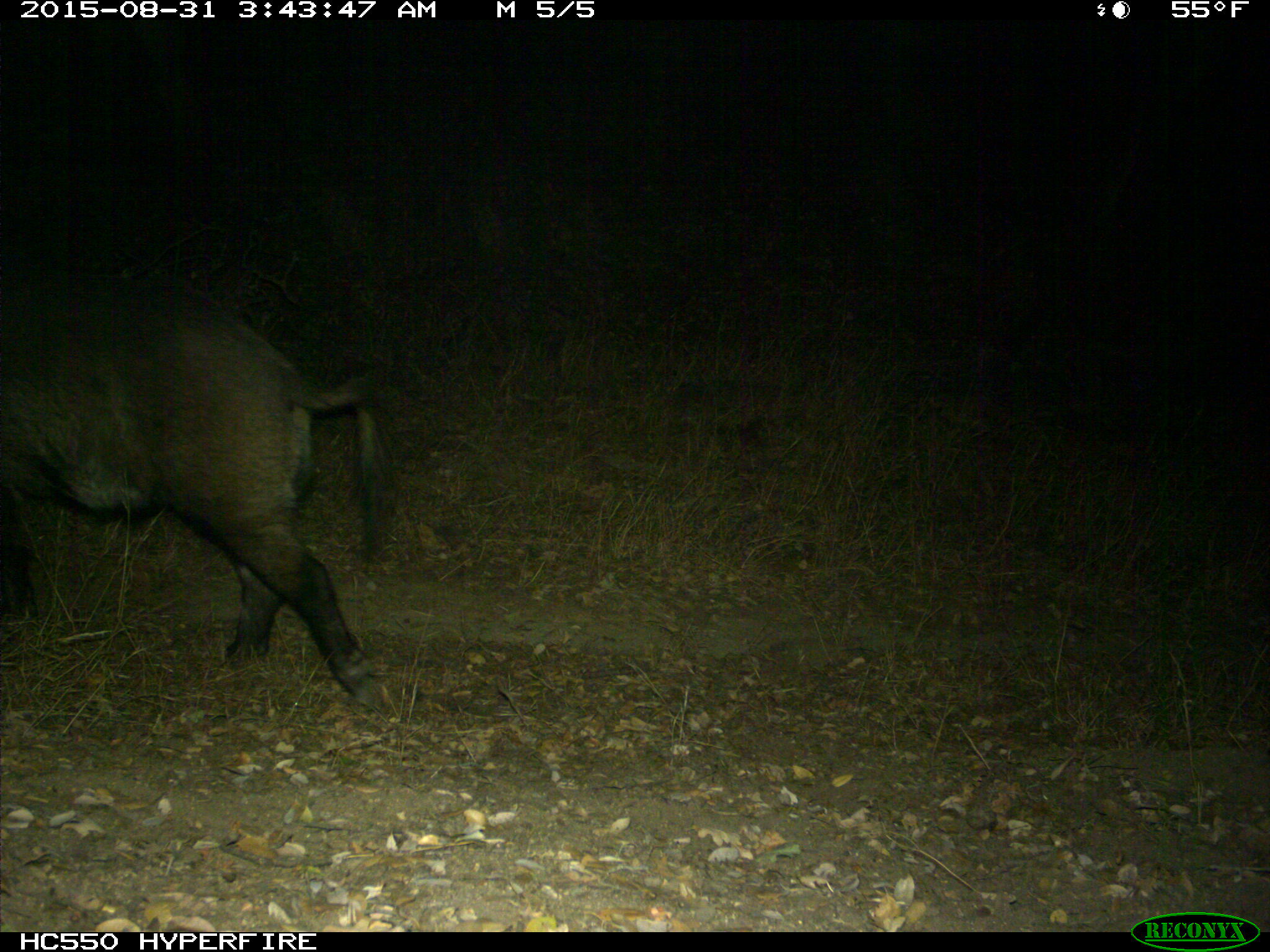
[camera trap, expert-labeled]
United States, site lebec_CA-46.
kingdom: Animalia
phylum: Chordata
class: Mammalia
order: Artiodactyla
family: Suidae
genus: Sus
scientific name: Sus scrofa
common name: wild boar